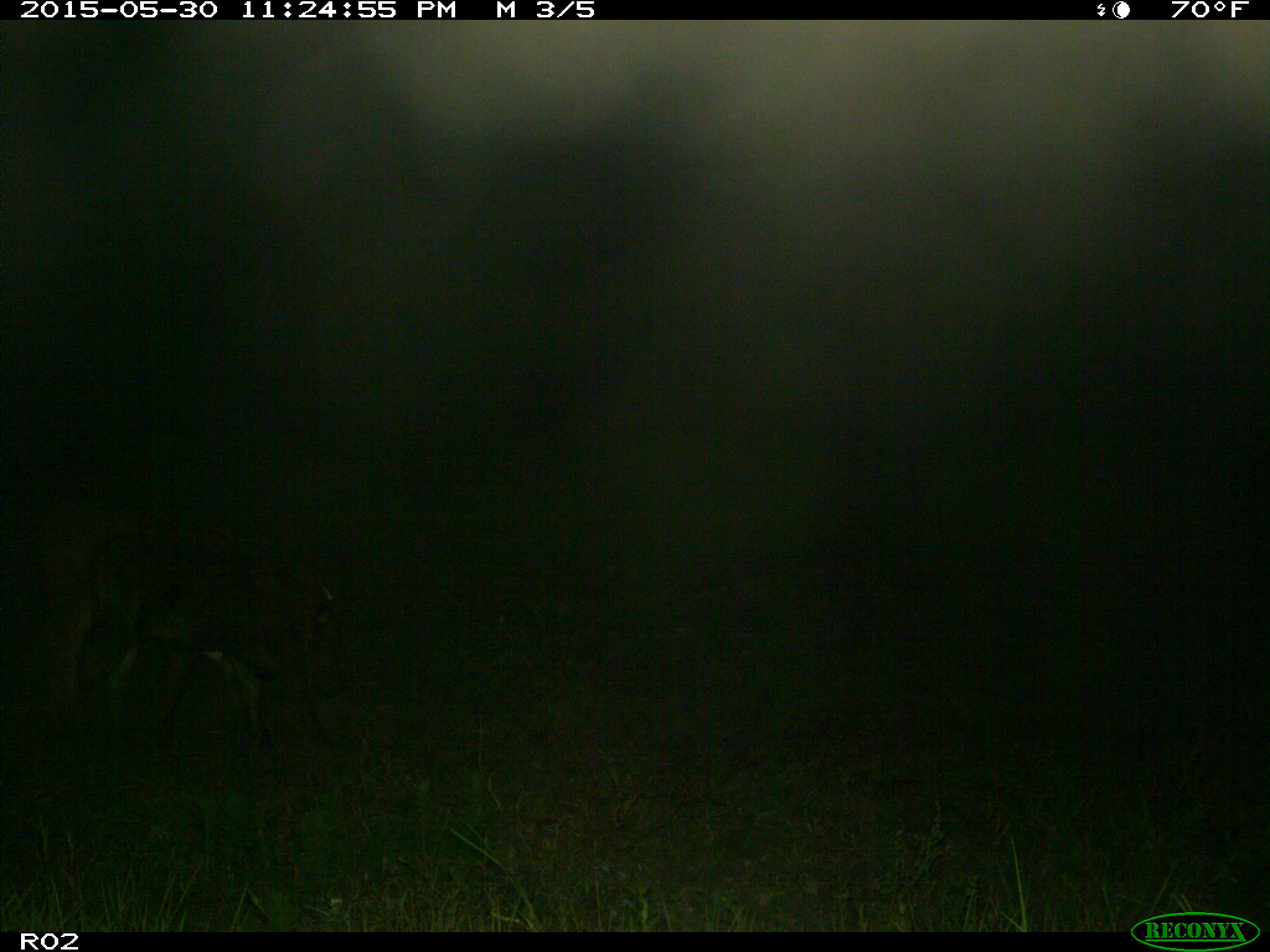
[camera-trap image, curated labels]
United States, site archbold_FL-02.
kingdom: Animalia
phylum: Chordata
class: Mammalia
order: Artiodactyla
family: Bovidae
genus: Bos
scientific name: Bos taurus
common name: domestic cow